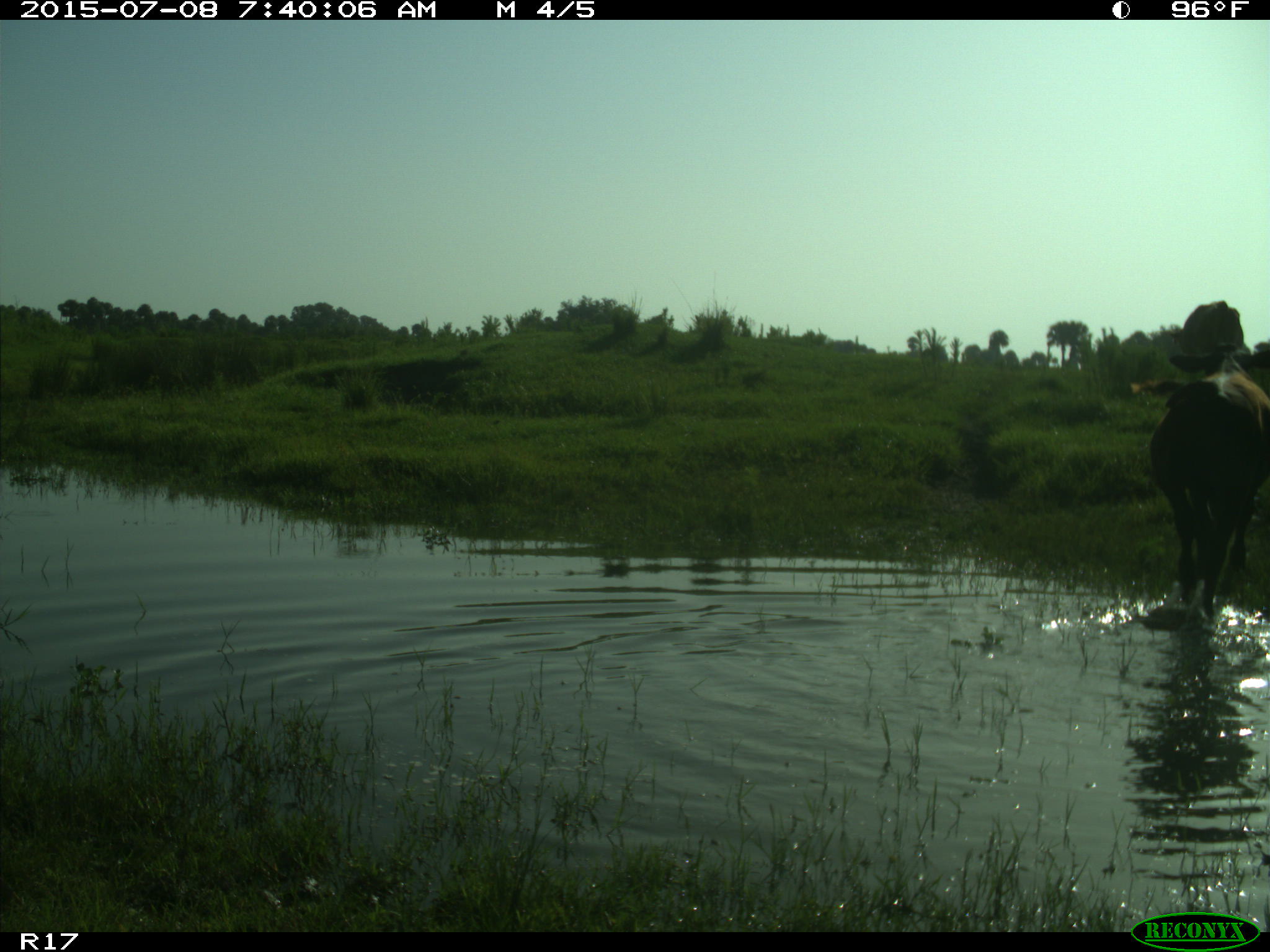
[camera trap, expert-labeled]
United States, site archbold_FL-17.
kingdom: Animalia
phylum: Chordata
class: Mammalia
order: Artiodactyla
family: Bovidae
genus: Bos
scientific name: Bos taurus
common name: domestic cow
Bos taurus (domestic cow).